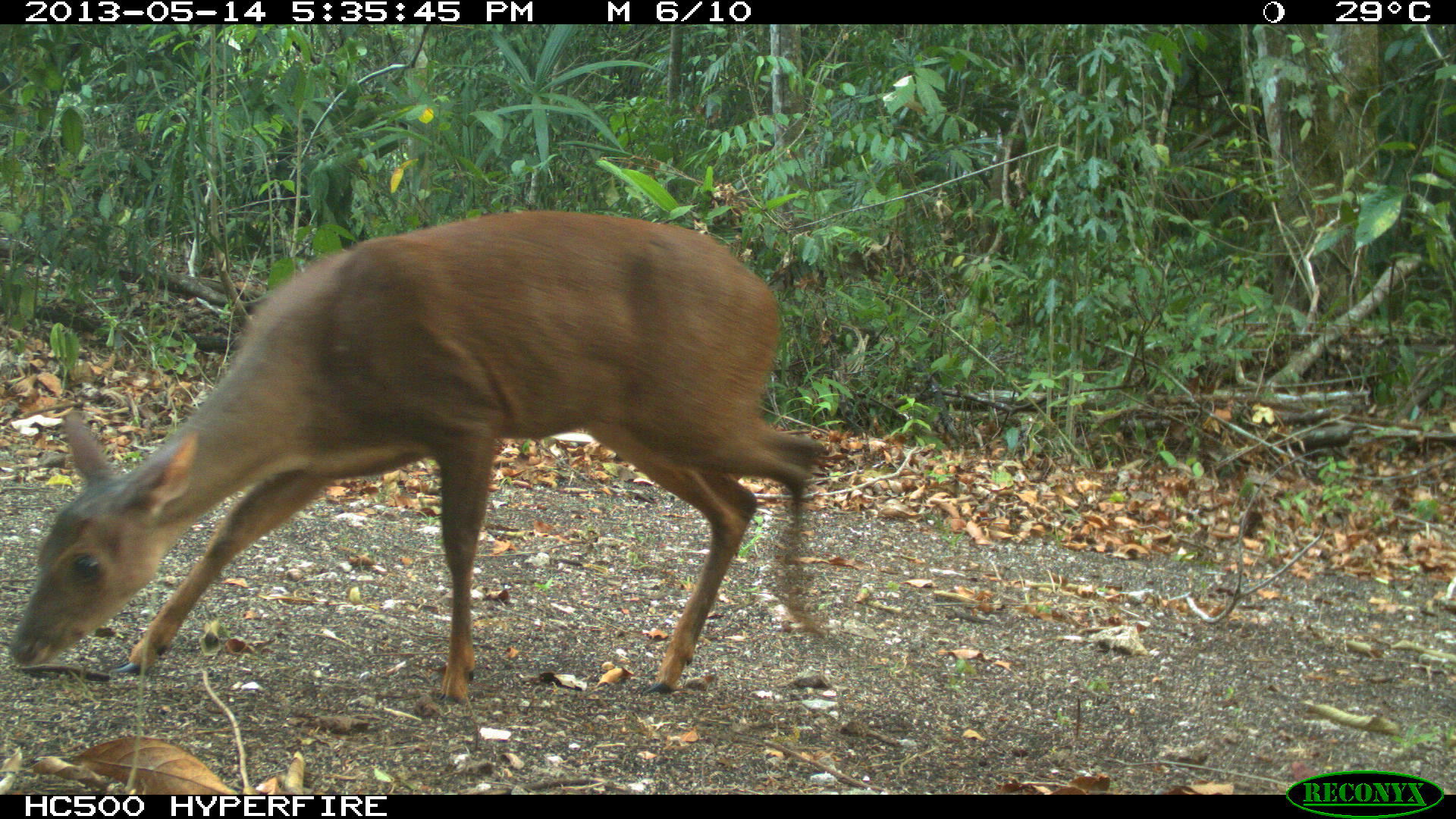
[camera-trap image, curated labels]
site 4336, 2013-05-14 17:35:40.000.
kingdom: Animalia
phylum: Chordata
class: Mammalia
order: Artiodactyla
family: Cervidae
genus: Mazama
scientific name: Mazama temama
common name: central american red brocket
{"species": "Mazama temama (central american red brocket)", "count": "1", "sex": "female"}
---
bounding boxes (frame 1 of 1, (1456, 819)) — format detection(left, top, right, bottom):
mazama temama: detection(11, 208, 829, 705)